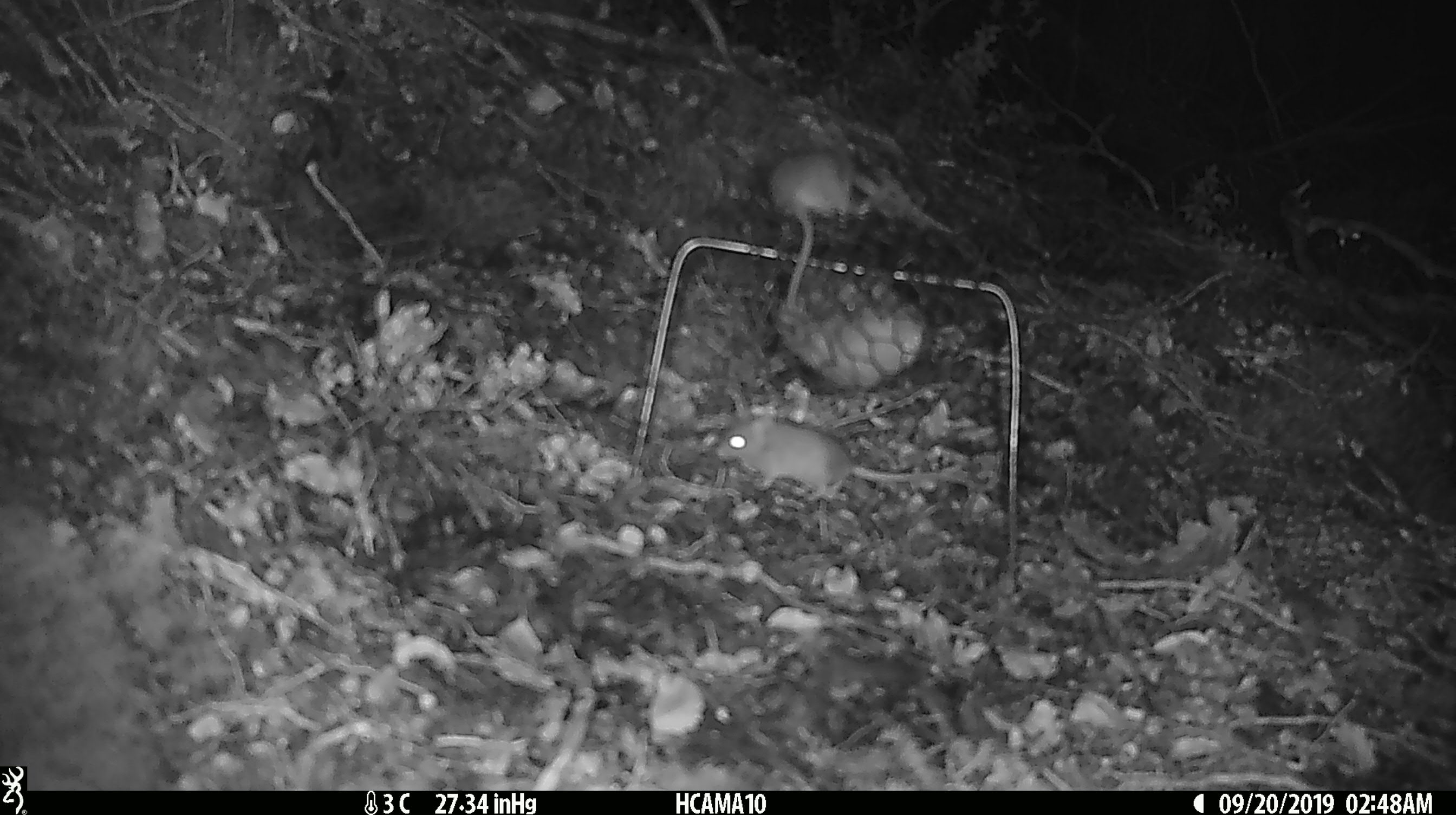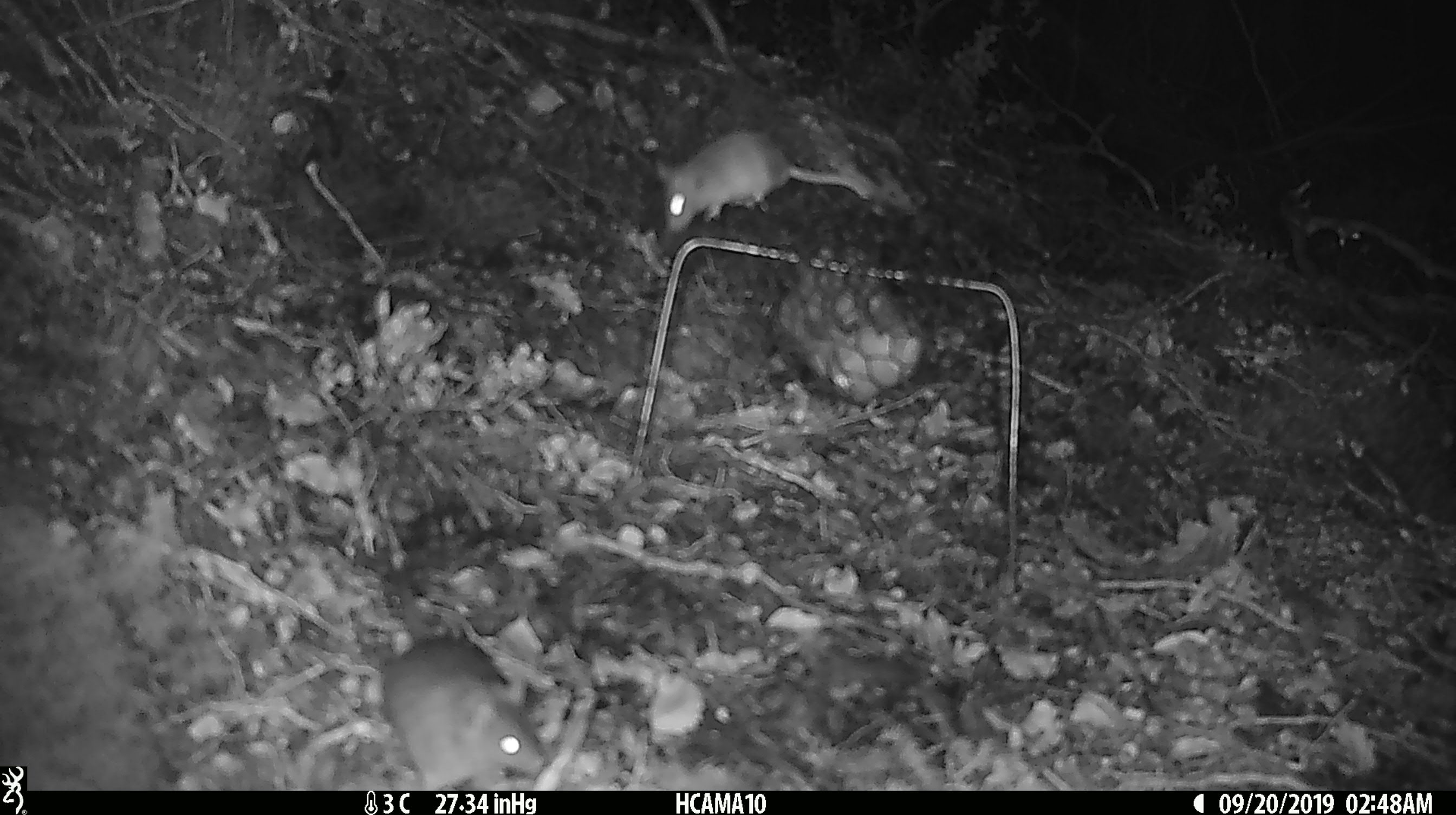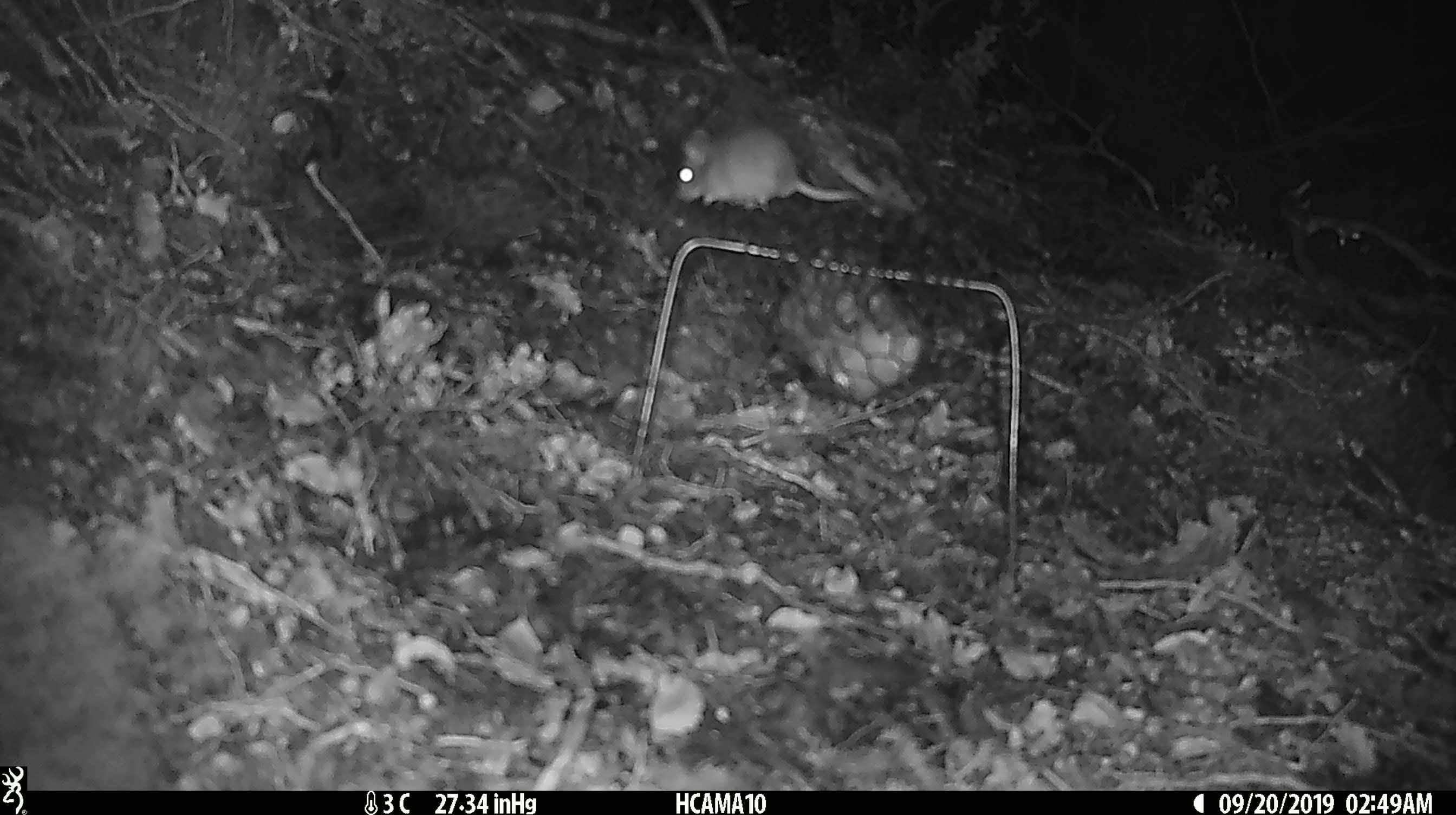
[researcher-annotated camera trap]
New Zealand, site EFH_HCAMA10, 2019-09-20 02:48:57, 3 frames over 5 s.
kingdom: Animalia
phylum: Chordata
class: Mammalia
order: Rodentia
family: Muridae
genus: Mus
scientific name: Mus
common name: mouse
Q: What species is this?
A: Mouse (Mus).